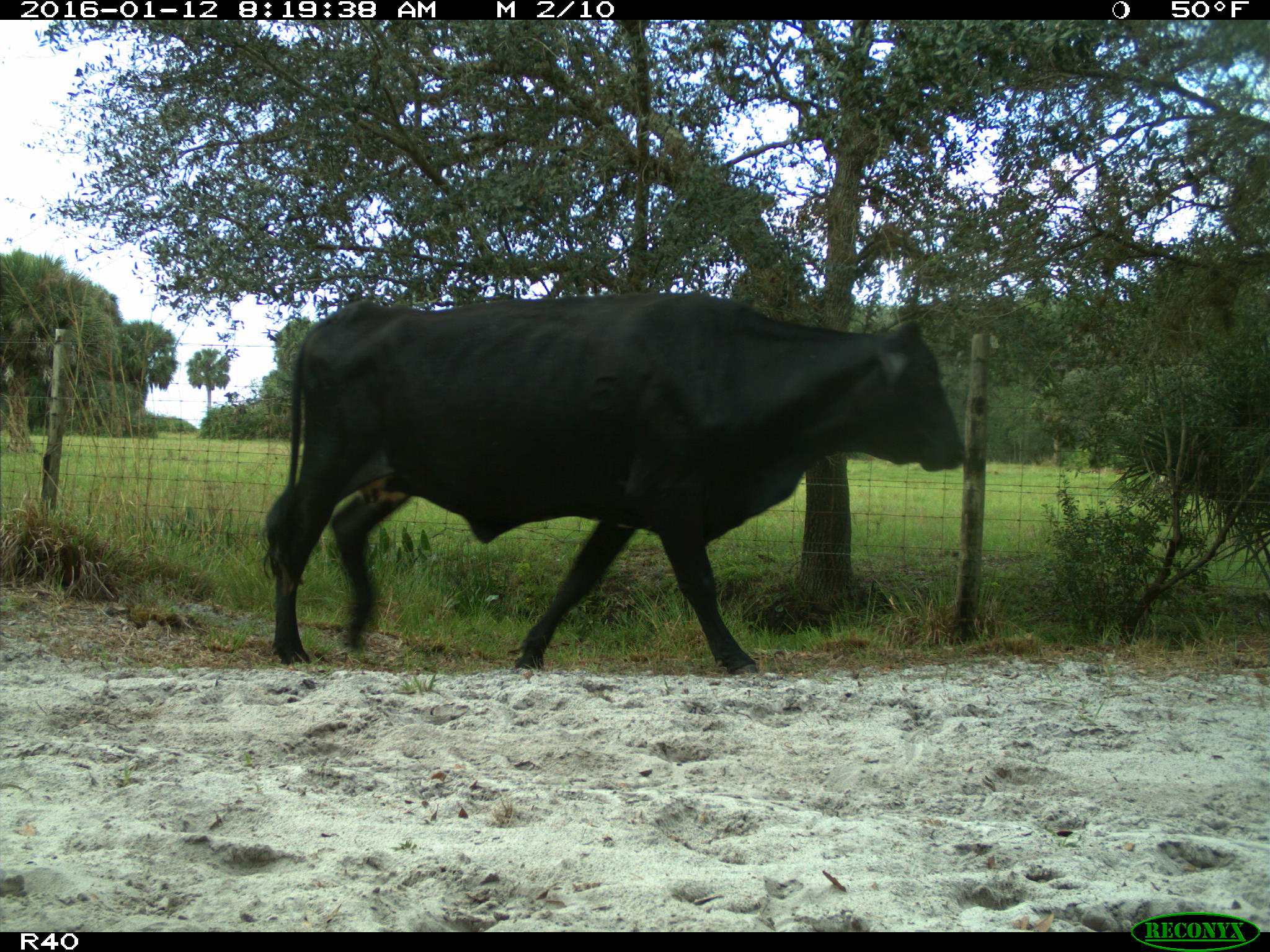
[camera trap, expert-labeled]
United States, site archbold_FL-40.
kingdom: Animalia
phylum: Chordata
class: Mammalia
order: Artiodactyla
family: Bovidae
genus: Bos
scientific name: Bos taurus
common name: domestic cow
Bos taurus (domestic cow).